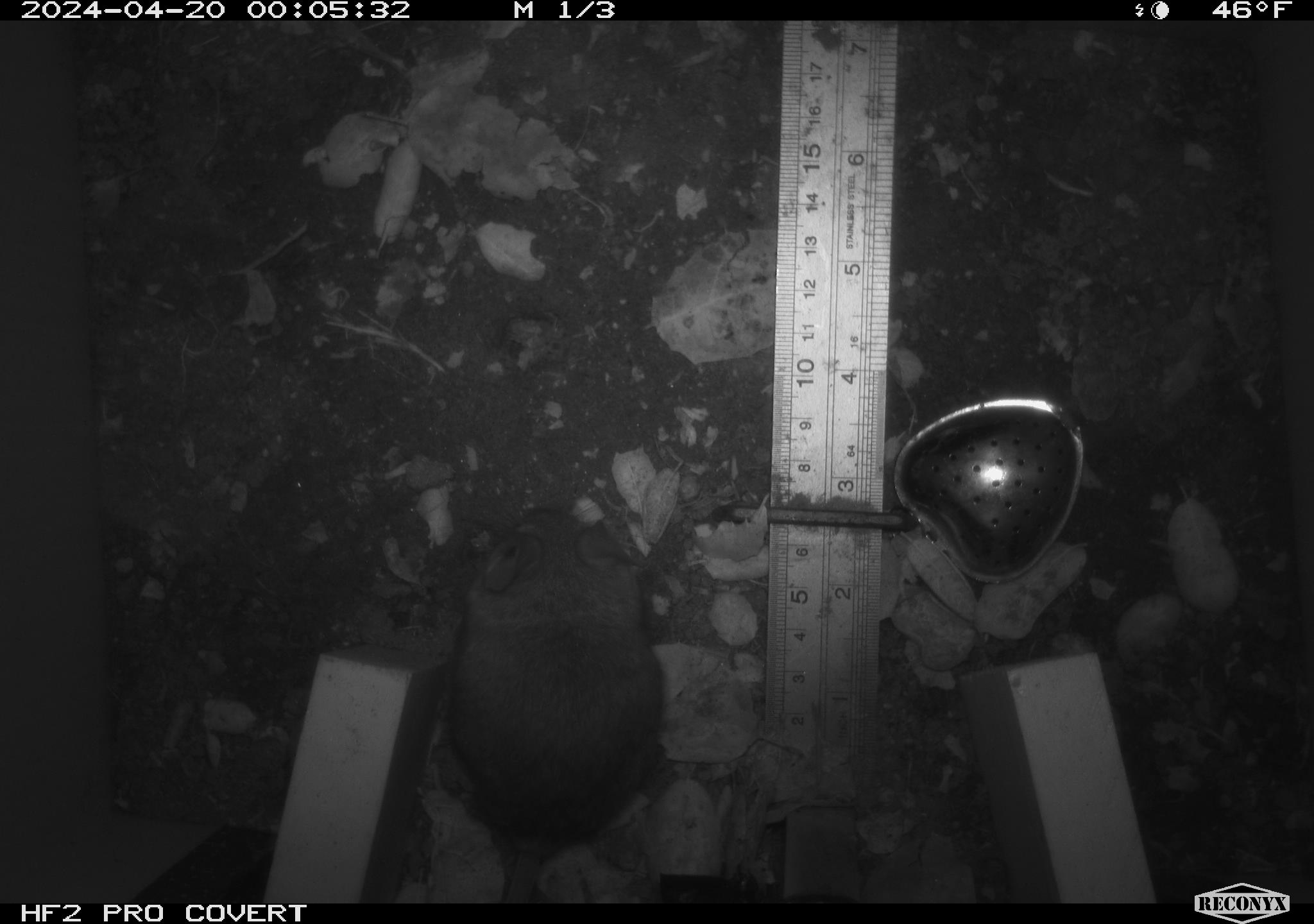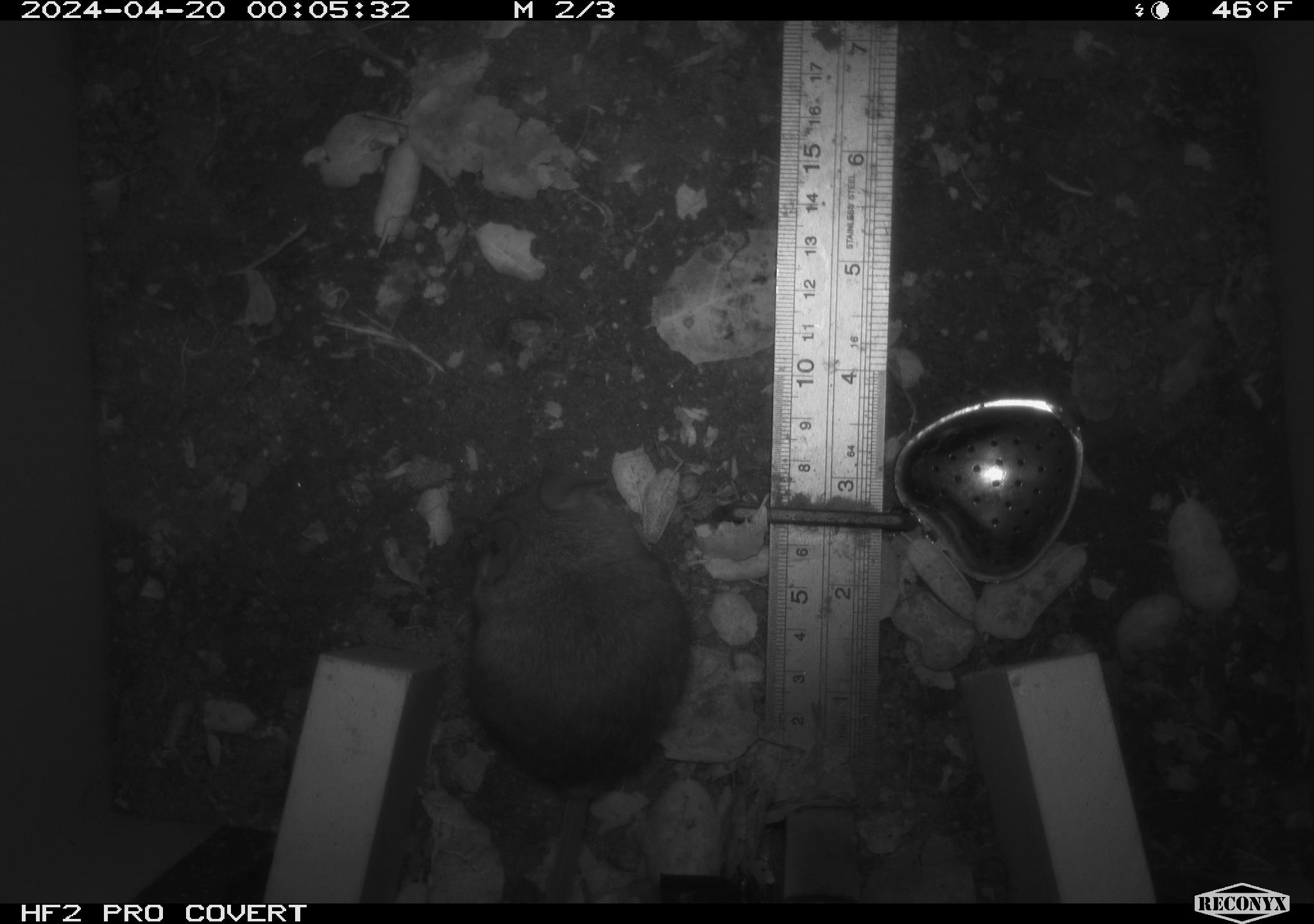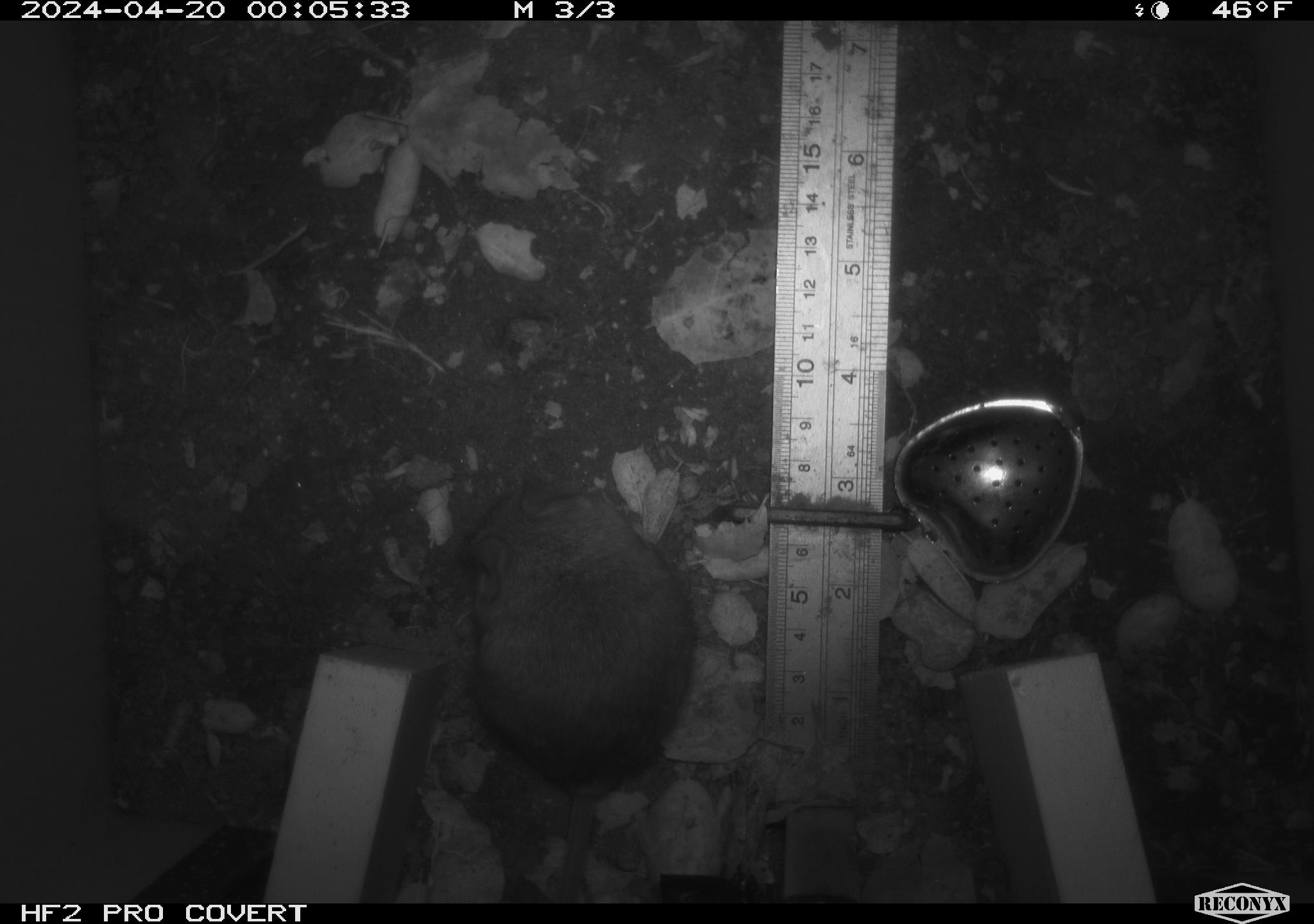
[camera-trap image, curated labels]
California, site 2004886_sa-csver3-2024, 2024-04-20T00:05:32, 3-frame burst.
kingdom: Animalia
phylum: Chordata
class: Mammalia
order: Rodentia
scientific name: Rodentia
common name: rodent